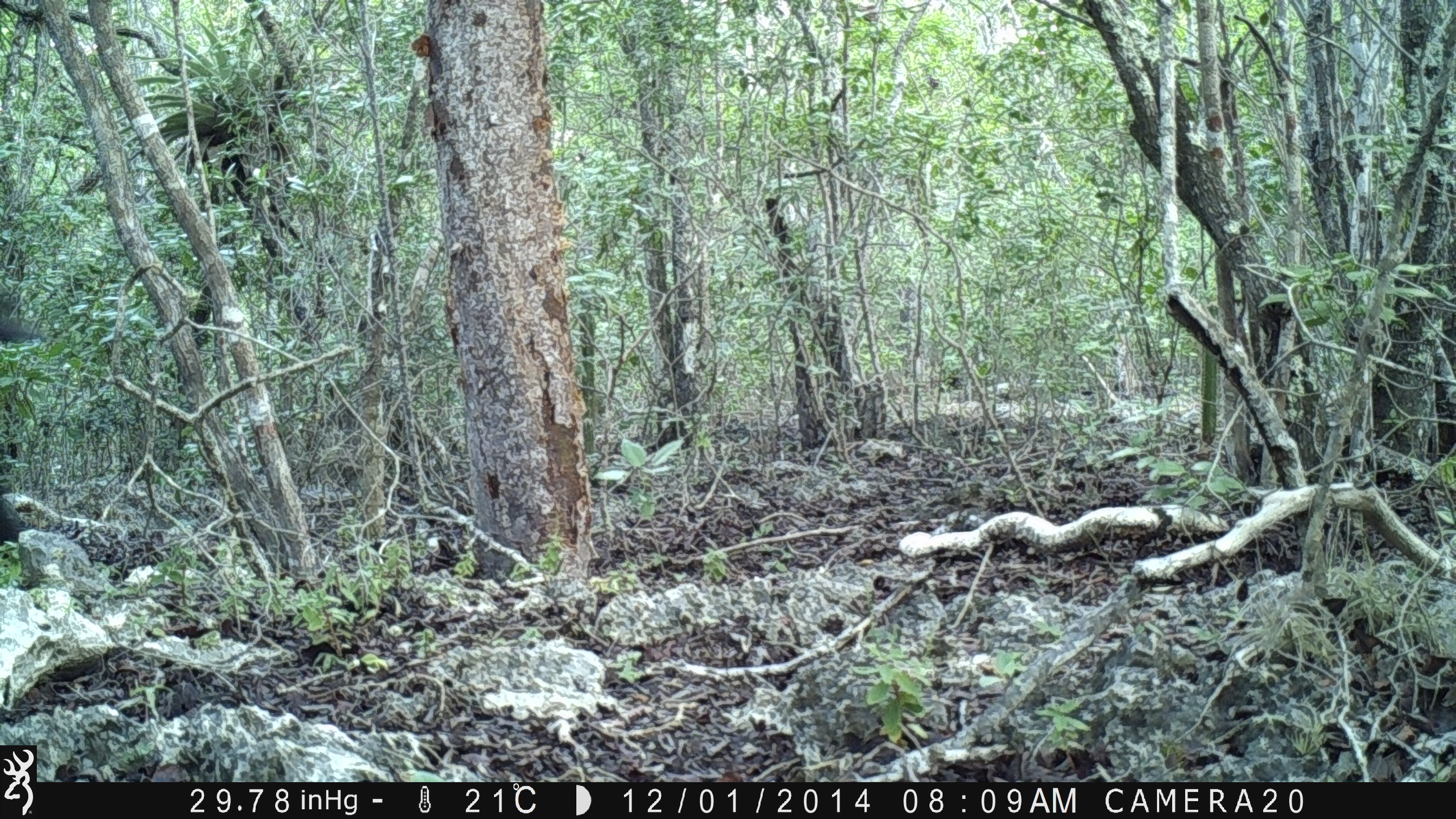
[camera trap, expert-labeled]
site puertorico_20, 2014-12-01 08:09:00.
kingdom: Animalia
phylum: Chordata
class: Mammalia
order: Artiodactyla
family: Suidae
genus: Sus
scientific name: Sus scrofa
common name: pig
Pig (Sus scrofa).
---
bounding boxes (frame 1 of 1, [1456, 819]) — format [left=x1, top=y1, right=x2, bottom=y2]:
pig: [left=0, top=288, right=44, bottom=542]